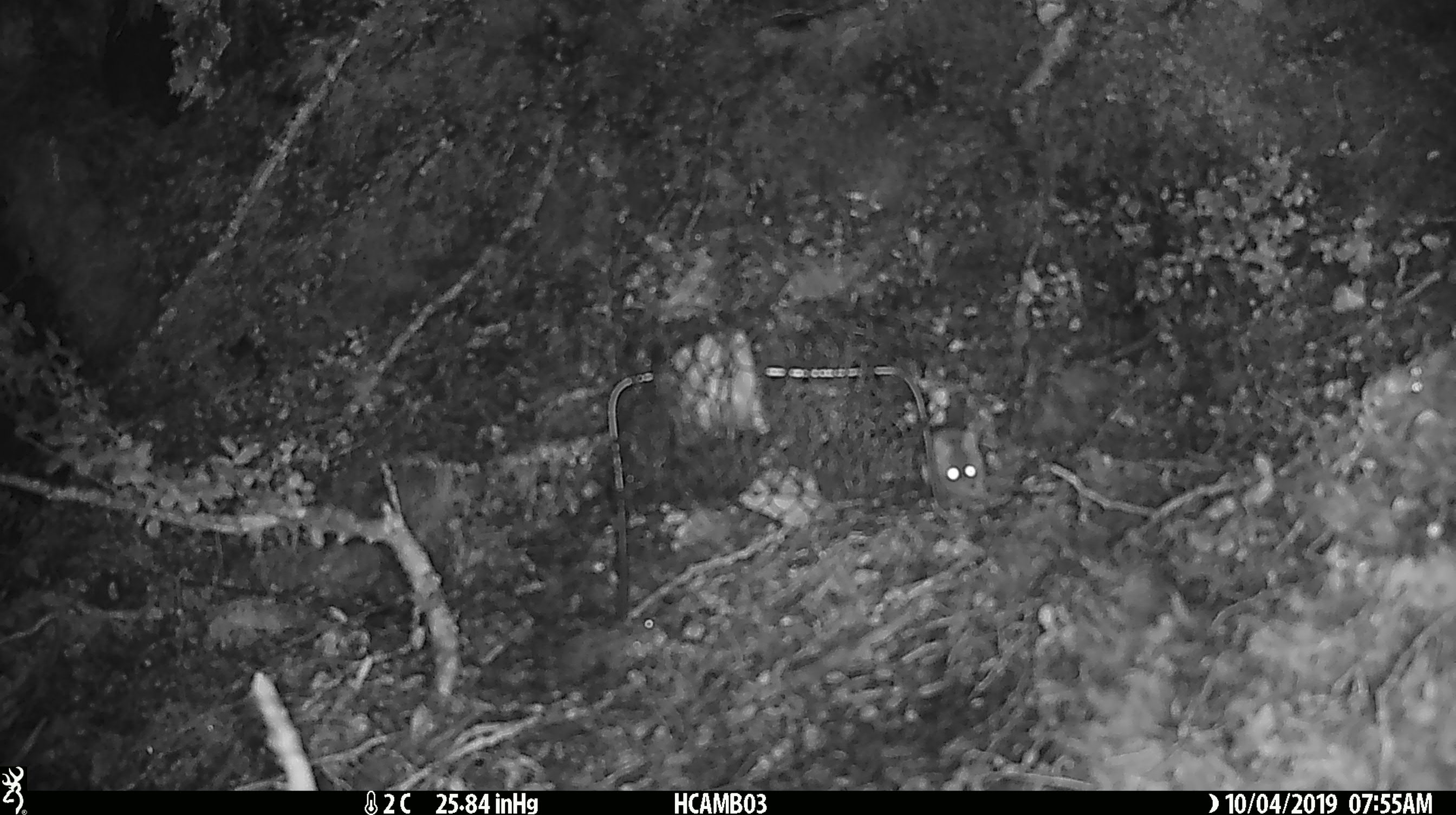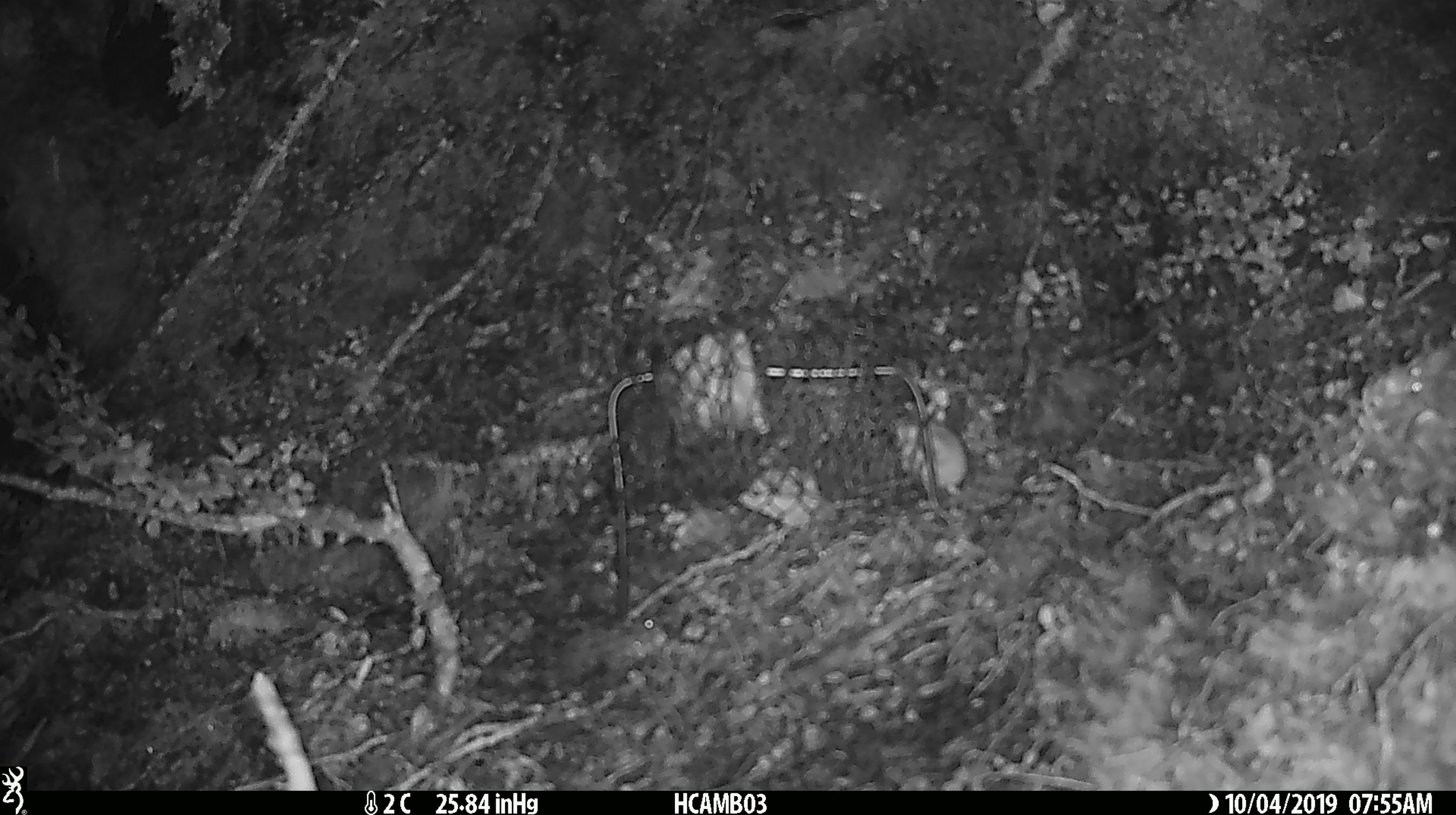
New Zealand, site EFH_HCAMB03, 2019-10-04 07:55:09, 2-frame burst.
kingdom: Animalia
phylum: Chordata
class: Mammalia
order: Rodentia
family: Muridae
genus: Mus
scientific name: Mus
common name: mouse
Mouse (Mus).